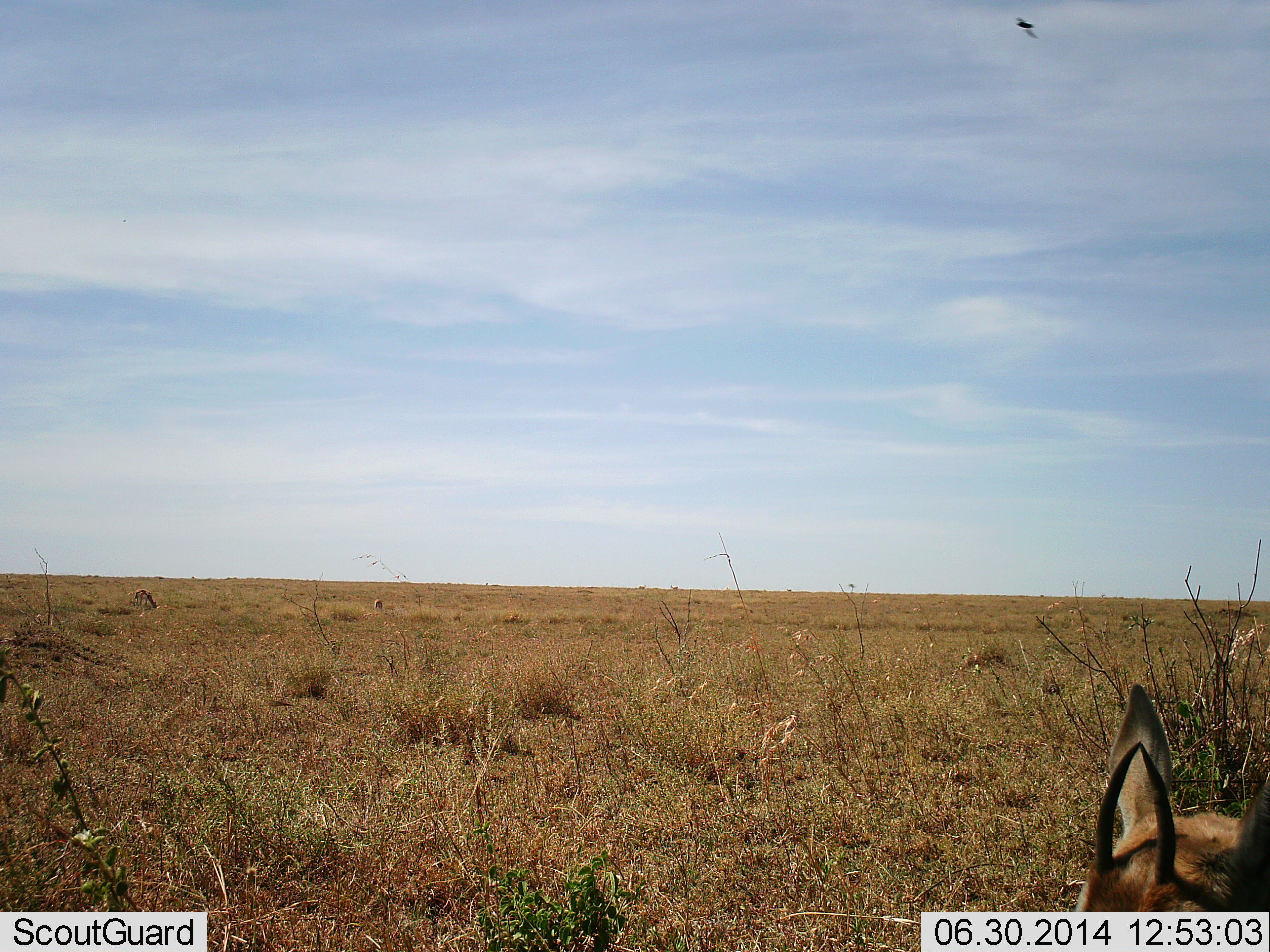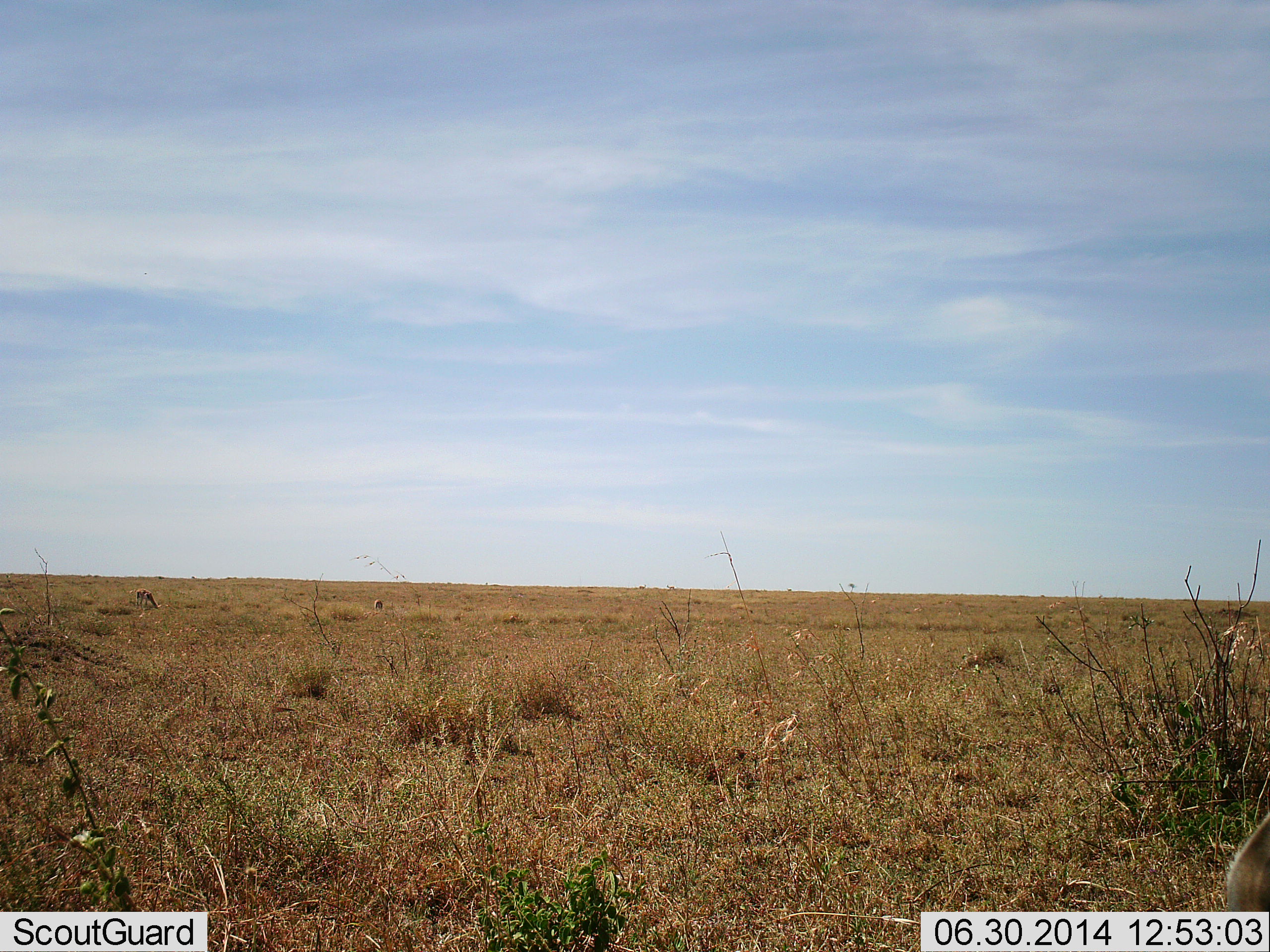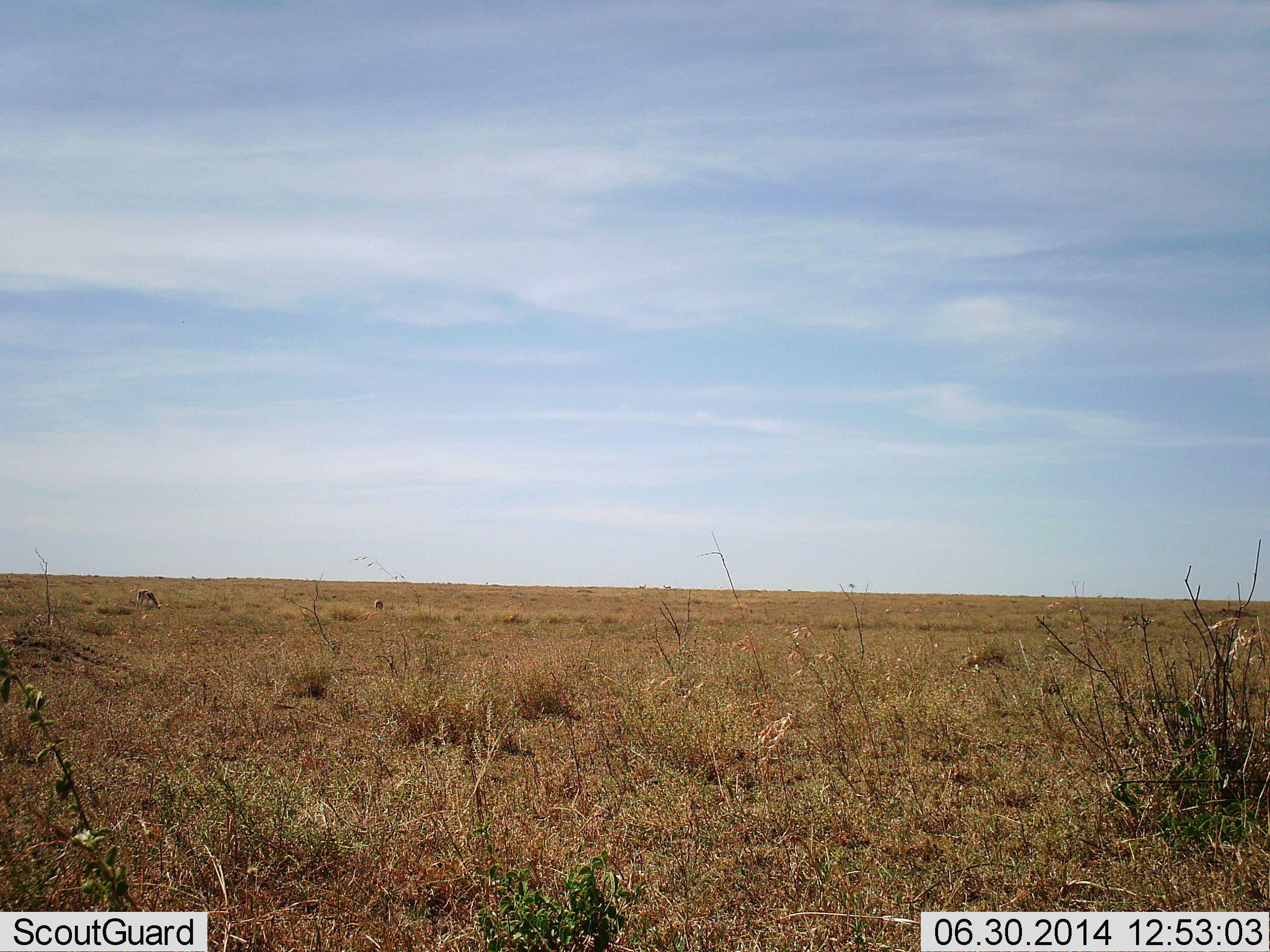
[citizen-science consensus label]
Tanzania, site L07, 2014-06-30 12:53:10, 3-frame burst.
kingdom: Animalia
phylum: Chordata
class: Mammalia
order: Artiodactyla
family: Bovidae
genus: Eudorcas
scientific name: Eudorcas thomsonii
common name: thomson's gazelle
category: gazellethomsons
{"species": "gazellethomsons (thomson's gazelle) (Eudorcas thomsonii)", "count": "2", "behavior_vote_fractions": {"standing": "38%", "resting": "0%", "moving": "38%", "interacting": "0%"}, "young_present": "12%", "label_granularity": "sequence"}